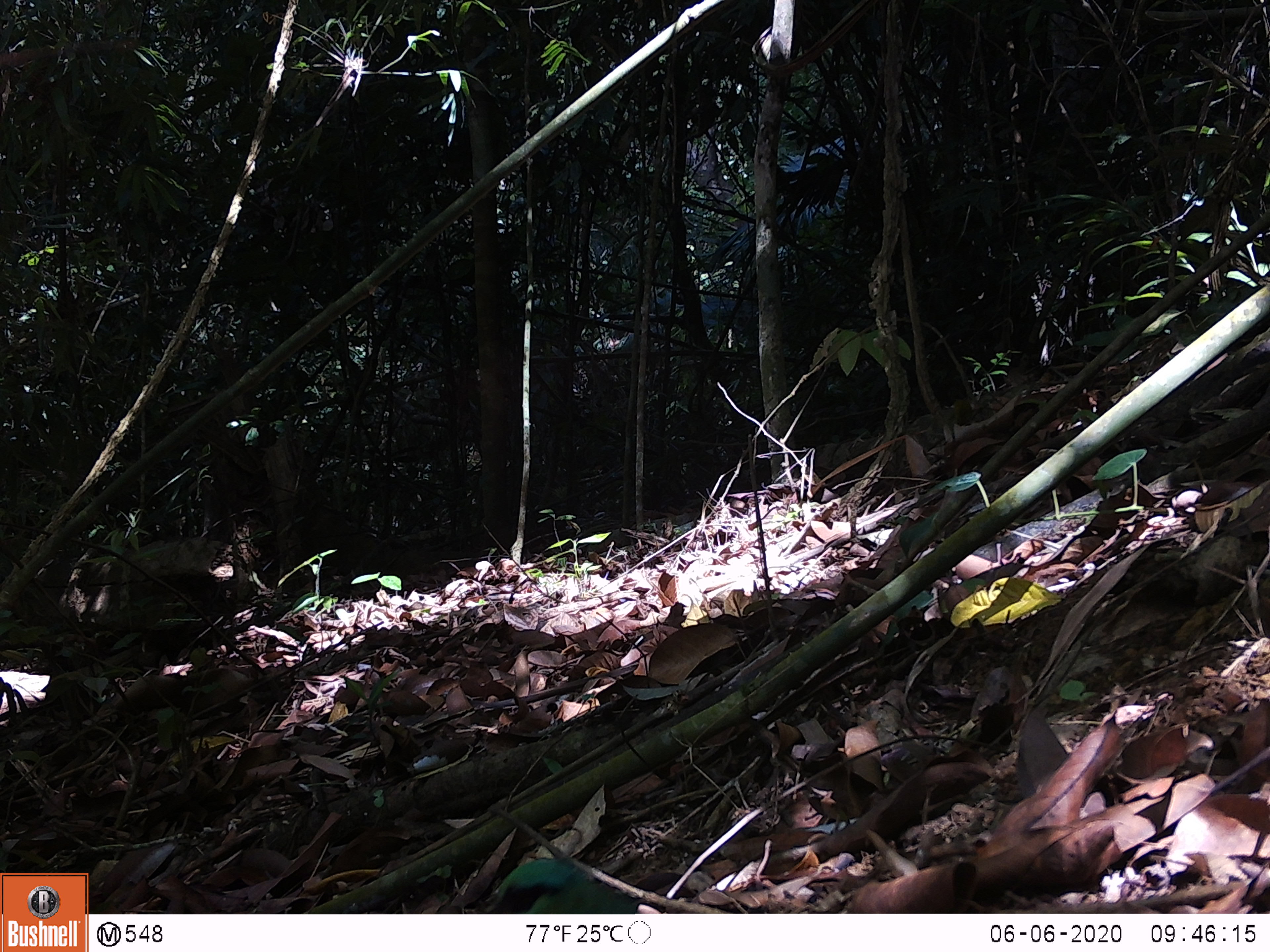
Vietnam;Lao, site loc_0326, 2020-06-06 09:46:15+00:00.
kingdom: Animalia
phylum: Chordata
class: Aves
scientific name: Aves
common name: bird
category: unidentified bird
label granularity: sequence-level